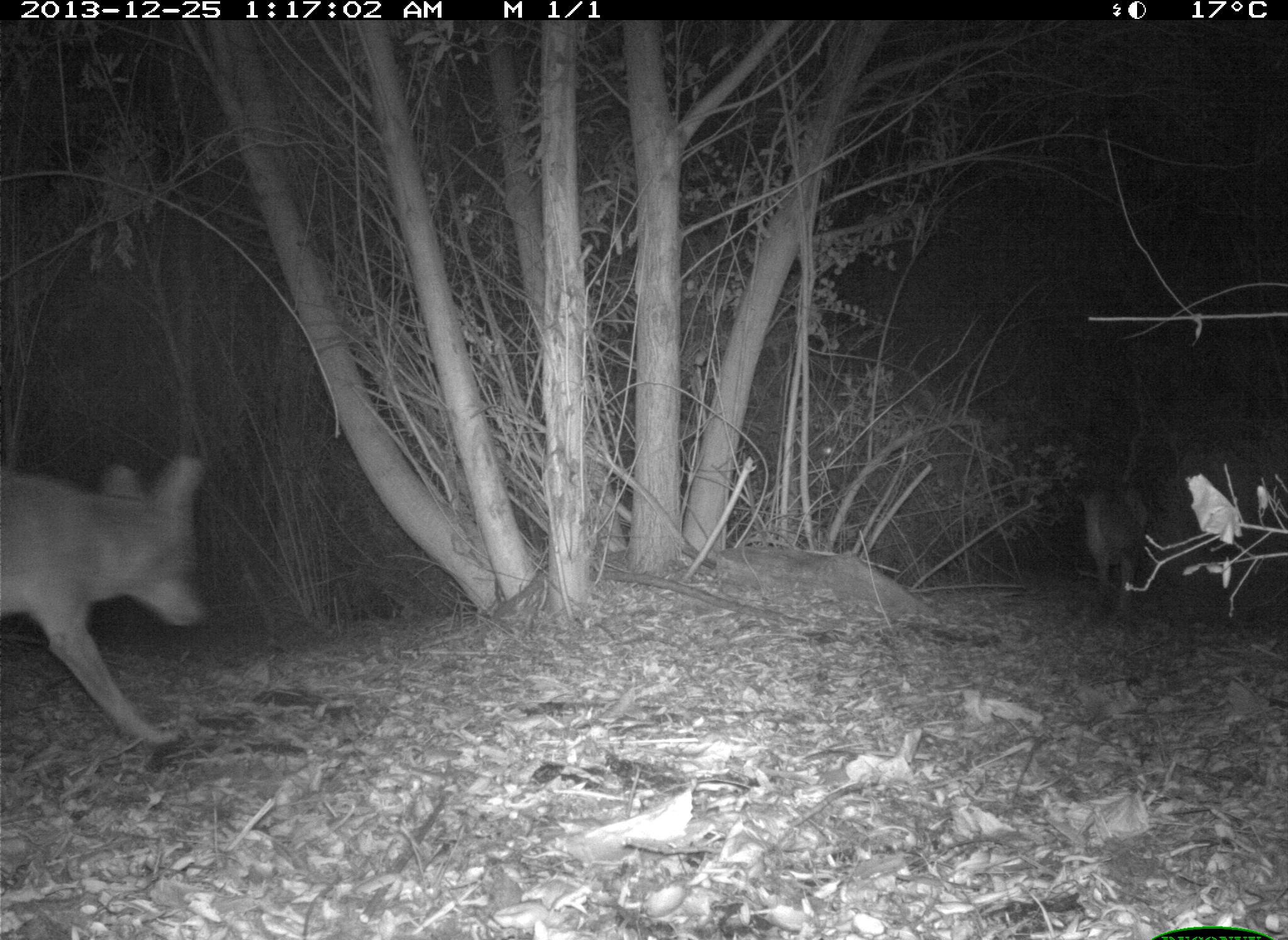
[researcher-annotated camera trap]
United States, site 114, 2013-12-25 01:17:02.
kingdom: Animalia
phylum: Chordata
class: Mammalia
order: Carnivora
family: Canidae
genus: Canis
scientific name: Canis latrans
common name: coyote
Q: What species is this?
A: Coyote (Canis latrans).